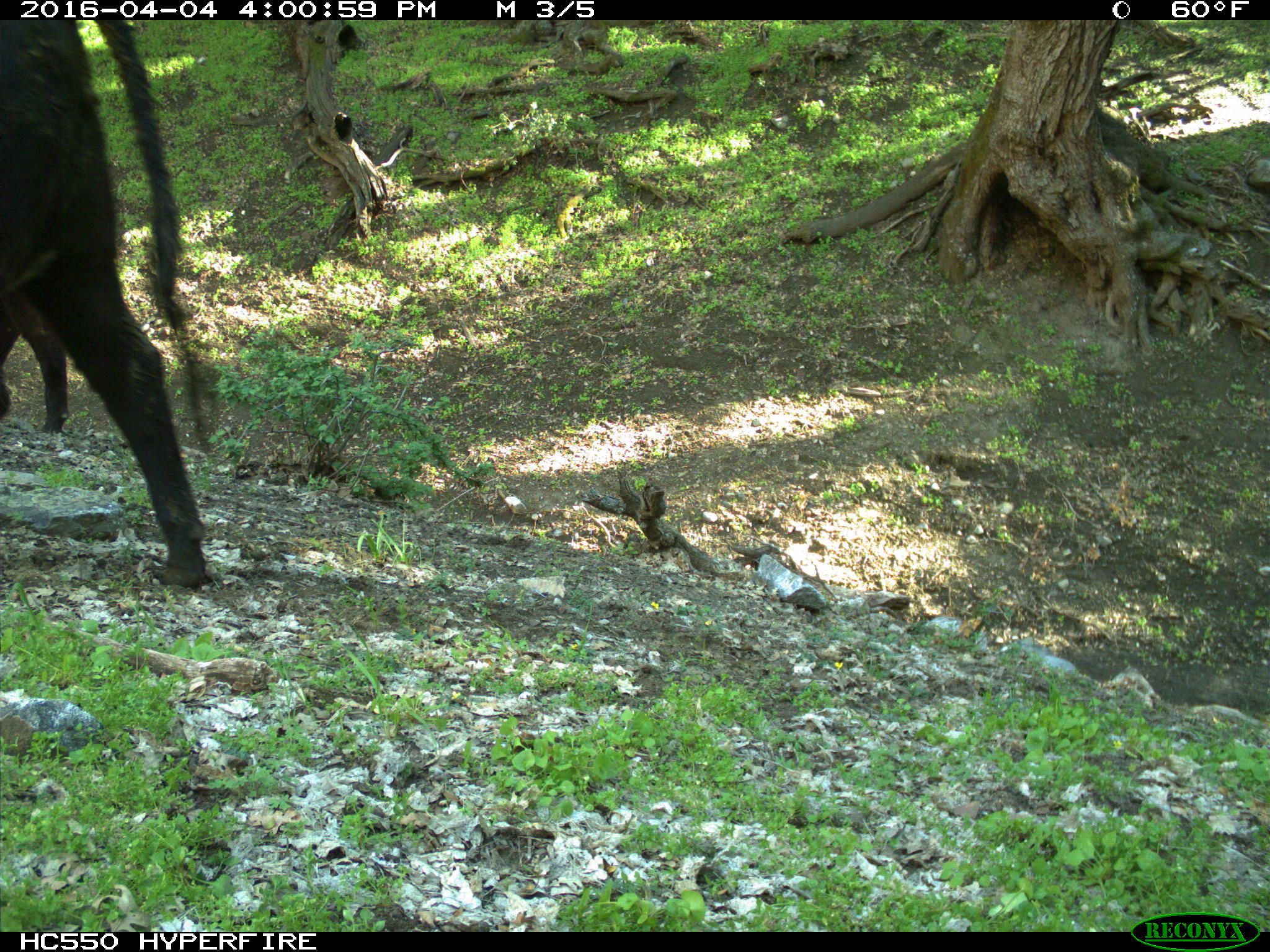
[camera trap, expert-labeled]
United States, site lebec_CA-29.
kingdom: Animalia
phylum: Chordata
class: Mammalia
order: Artiodactyla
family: Bovidae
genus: Bos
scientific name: Bos taurus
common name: domestic cow